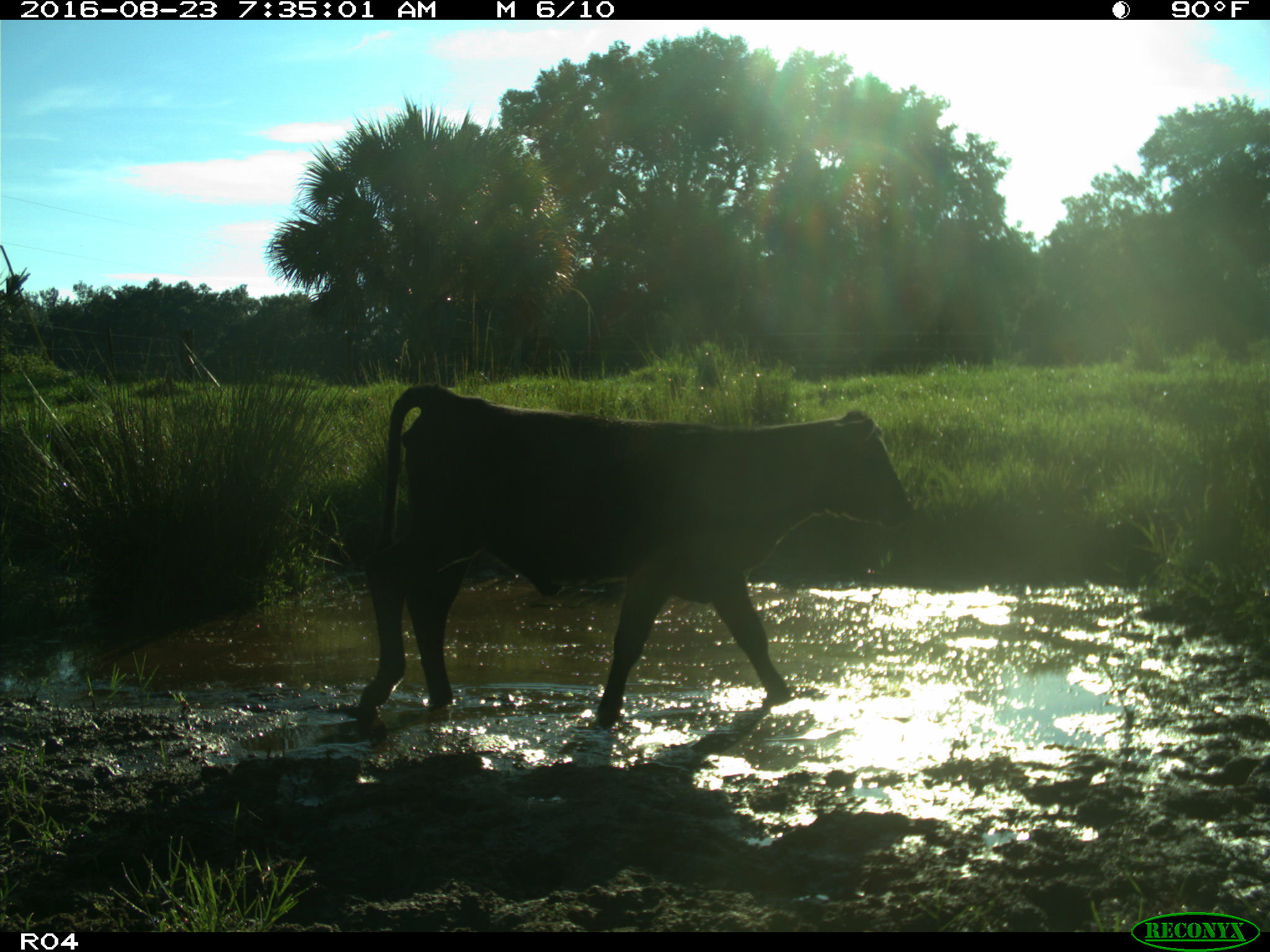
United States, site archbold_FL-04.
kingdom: Animalia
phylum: Chordata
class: Mammalia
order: Artiodactyla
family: Bovidae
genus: Bos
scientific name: Bos taurus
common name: domestic cow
Bos taurus (domestic cow).